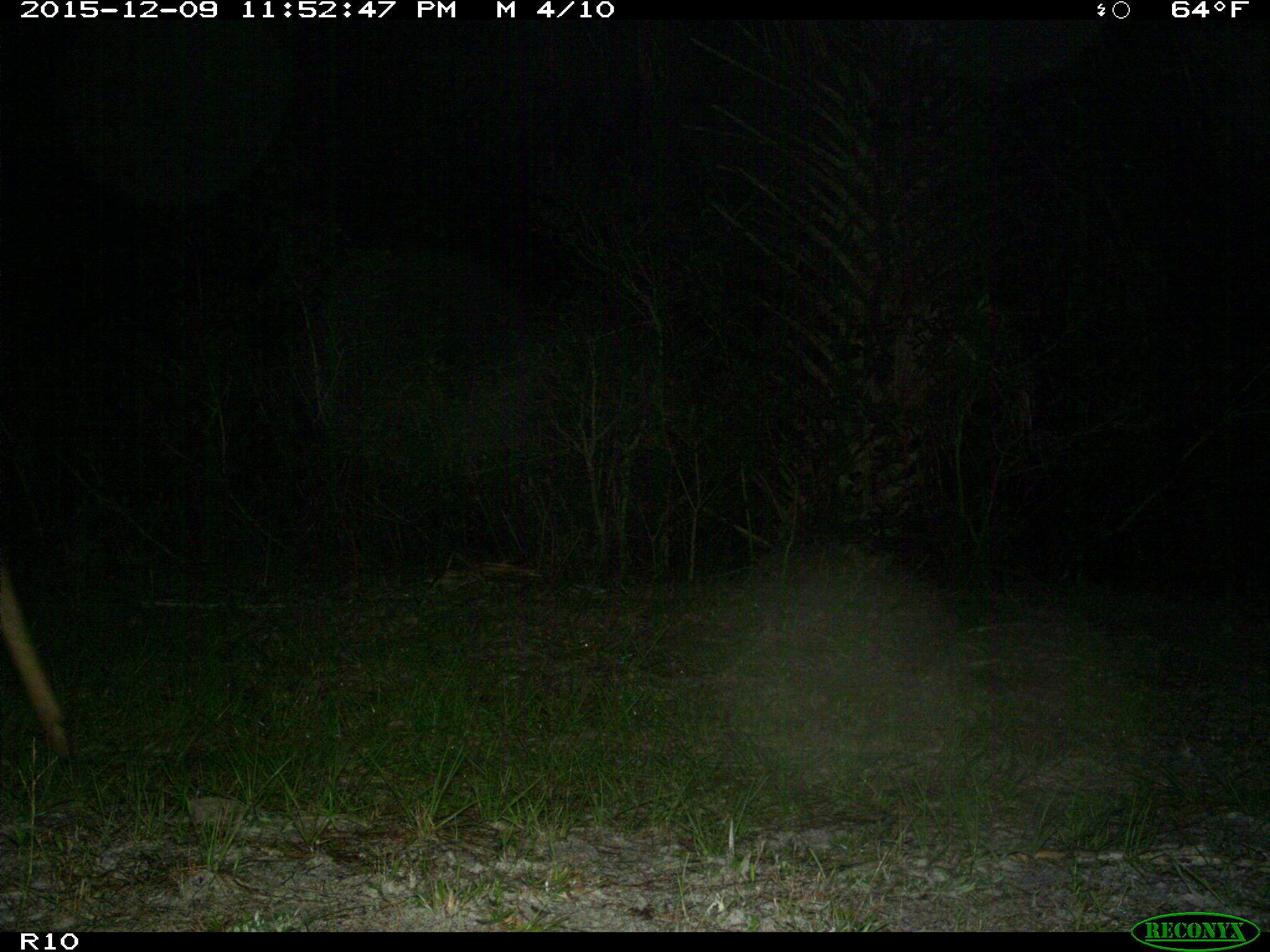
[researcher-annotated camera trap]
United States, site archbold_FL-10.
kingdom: Animalia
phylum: Chordata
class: Mammalia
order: Artiodactyla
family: Cervidae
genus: Odocoileus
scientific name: Odocoileus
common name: deer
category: unidentified deer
Unidentified deer (deer) (Odocoileus).